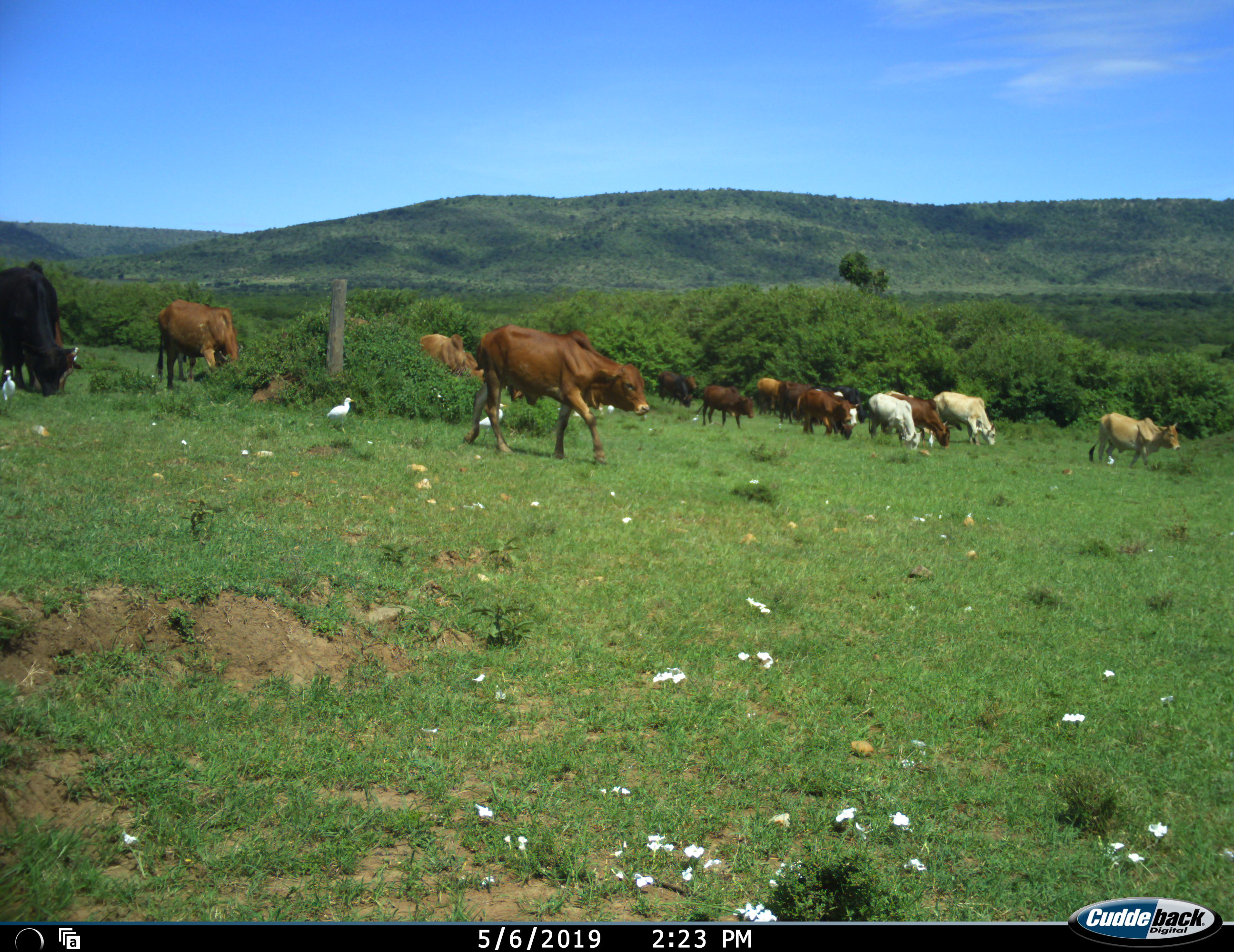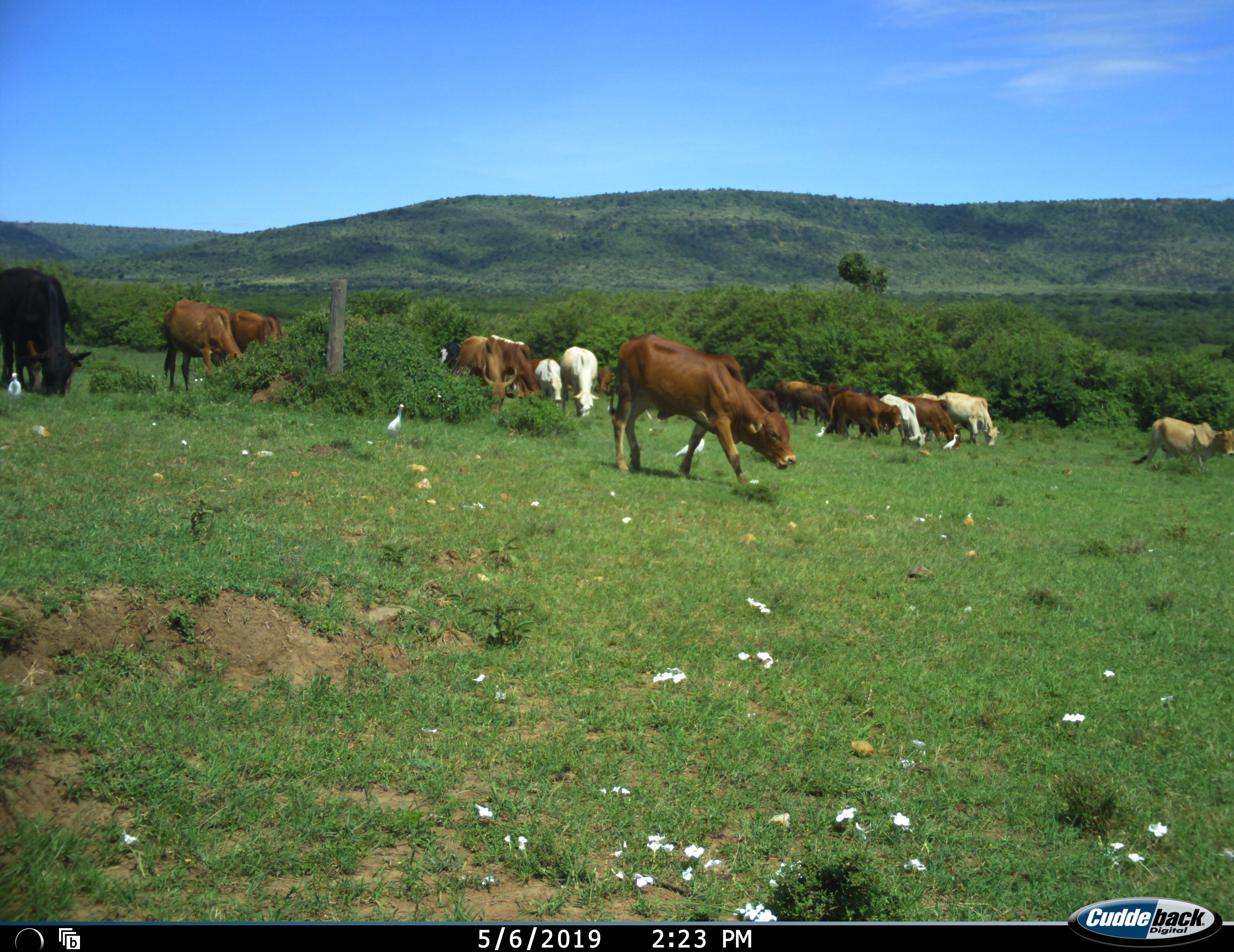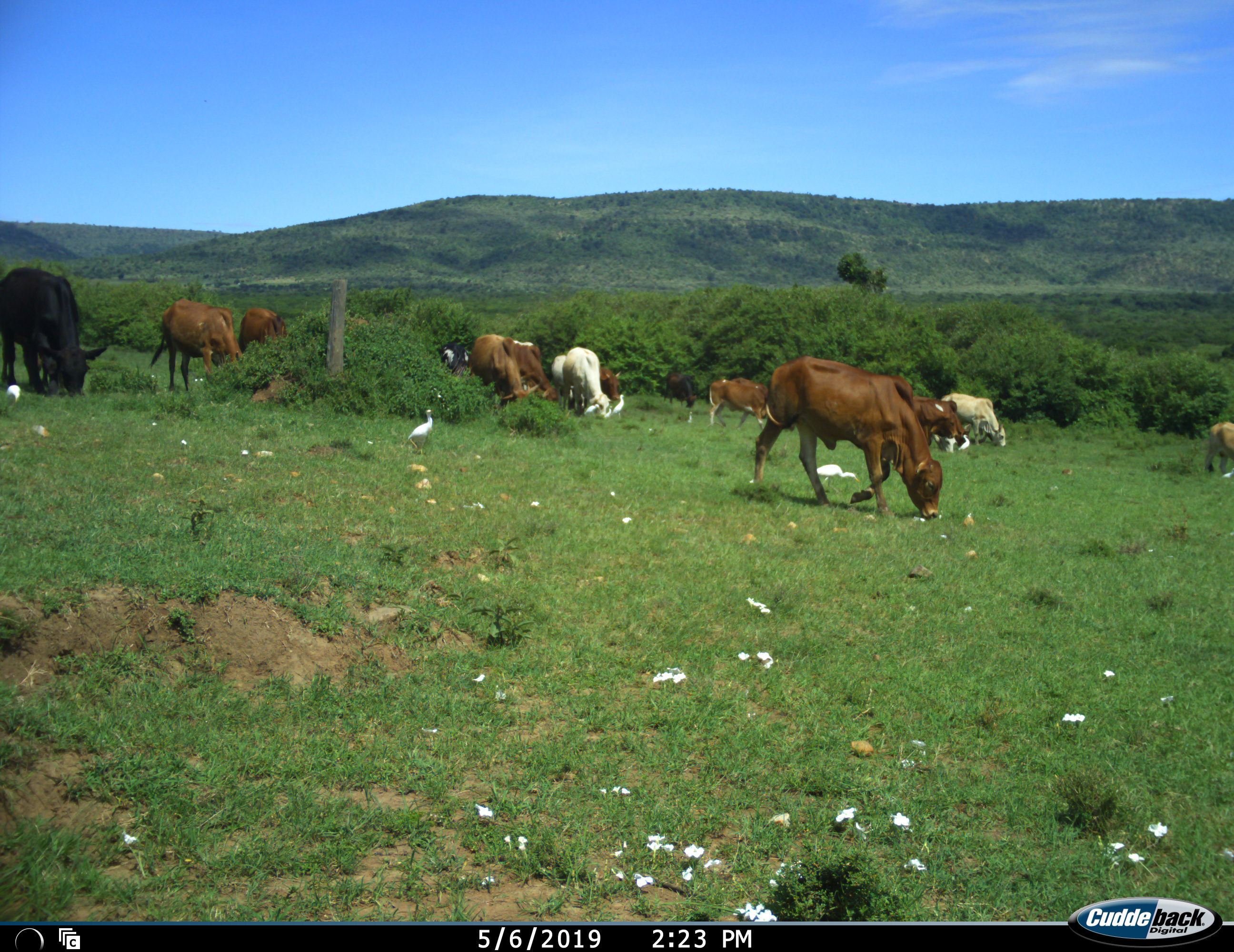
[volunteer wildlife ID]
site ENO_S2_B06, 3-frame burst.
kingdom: Animalia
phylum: Chordata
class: Aves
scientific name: Aves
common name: bird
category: birdother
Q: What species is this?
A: Birdother (bird) (Aves).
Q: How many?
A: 6.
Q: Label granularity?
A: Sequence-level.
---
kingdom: Animalia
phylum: Chordata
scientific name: Vertebrata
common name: domestic animal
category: domesticanimal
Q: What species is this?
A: Domesticanimal (domestic animal) (Vertebrata).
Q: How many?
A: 11-50.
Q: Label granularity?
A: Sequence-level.